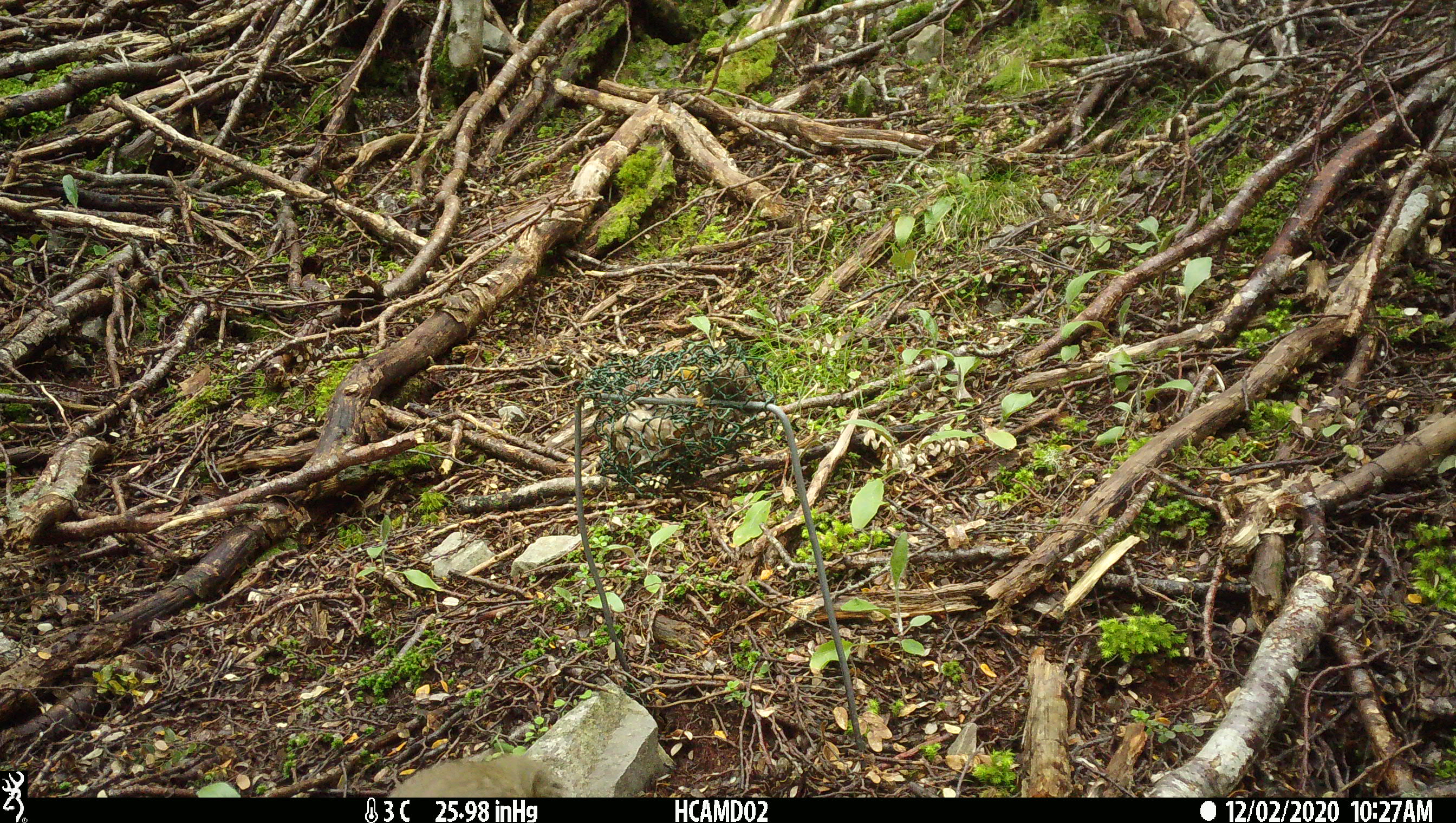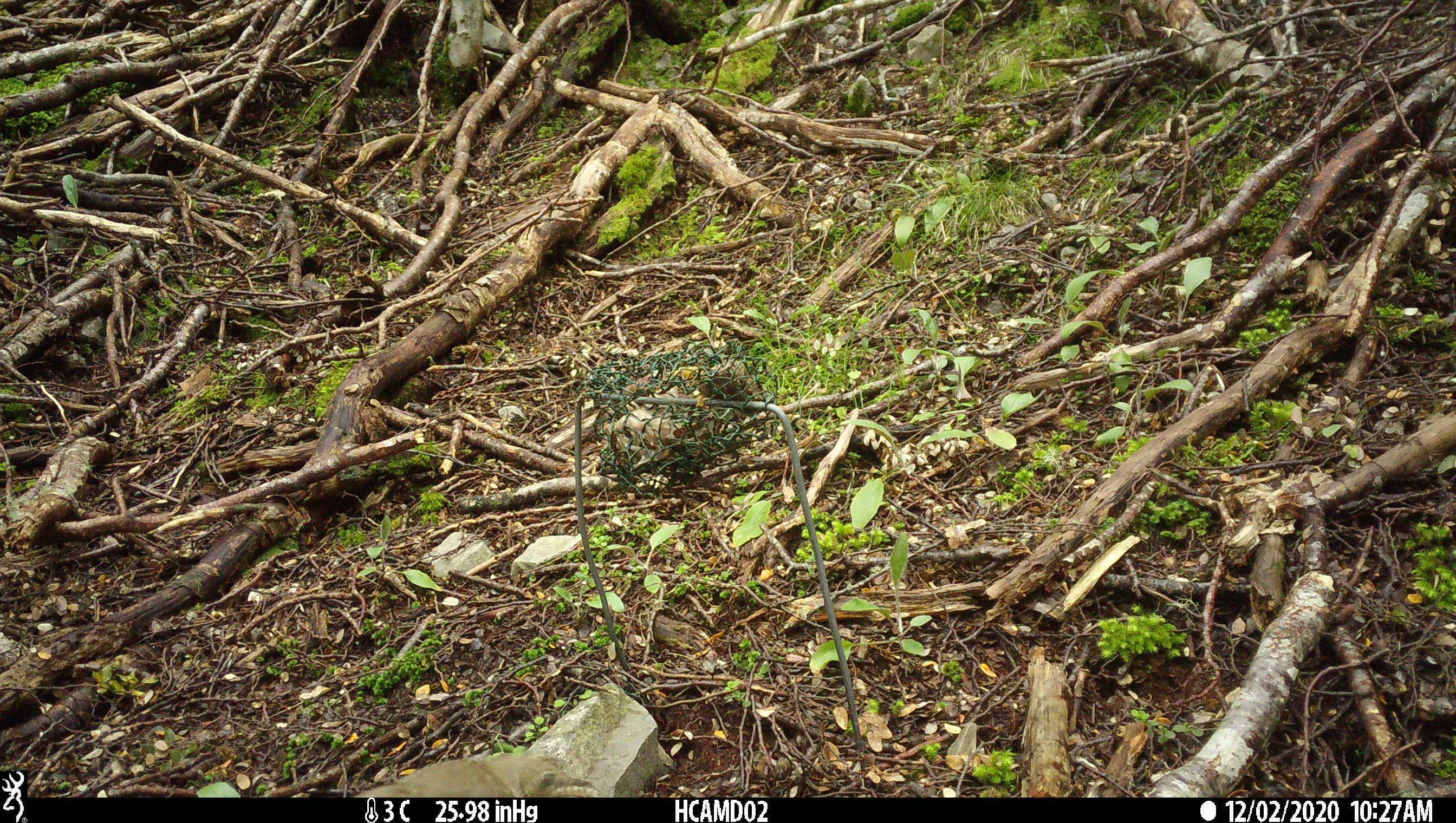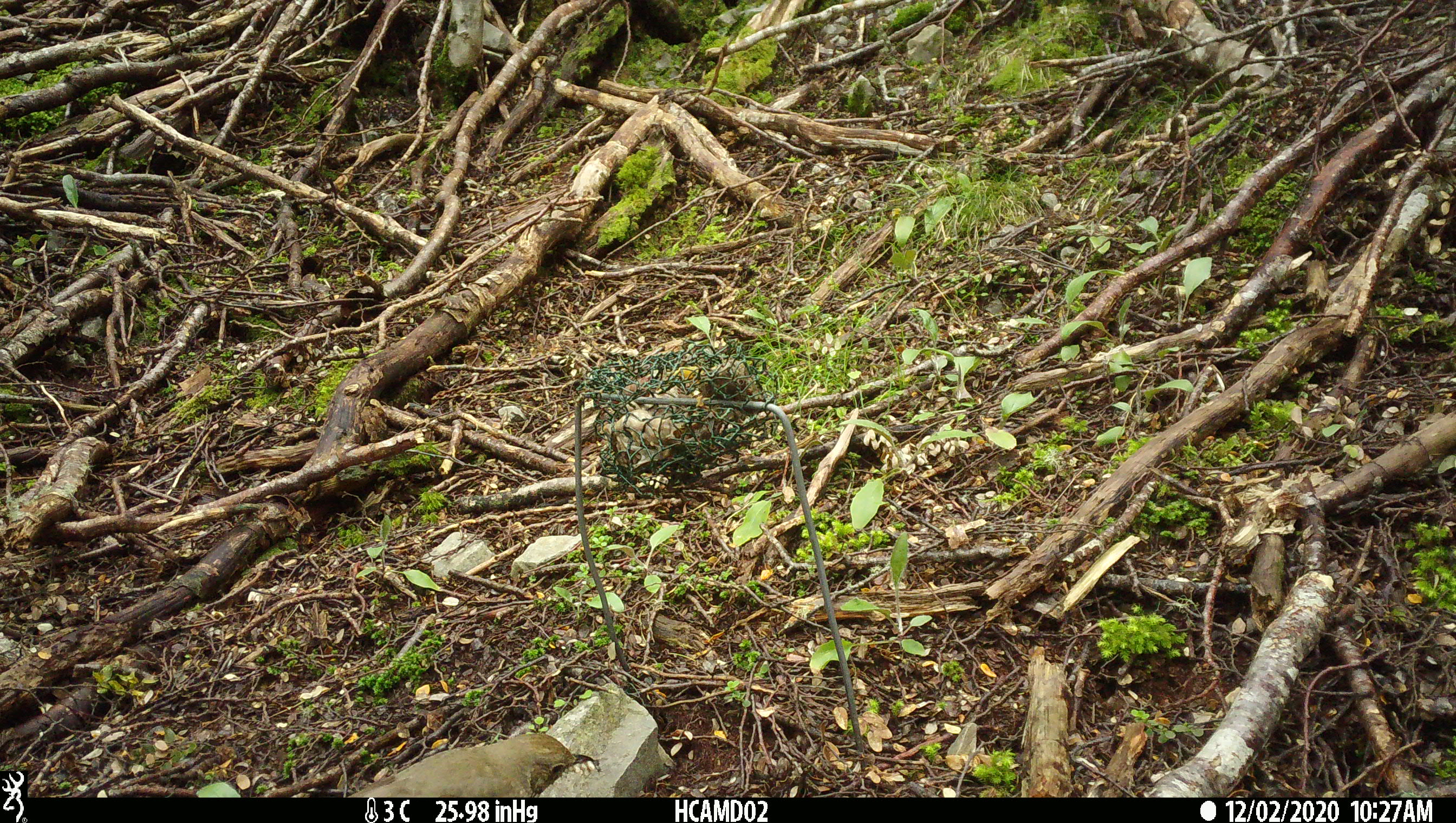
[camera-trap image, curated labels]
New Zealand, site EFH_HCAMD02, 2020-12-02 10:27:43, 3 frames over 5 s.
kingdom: Animalia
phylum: Chordata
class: Aves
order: Passeriformes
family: Turdidae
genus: Turdus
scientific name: Turdus philomelos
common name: song thrush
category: thrush